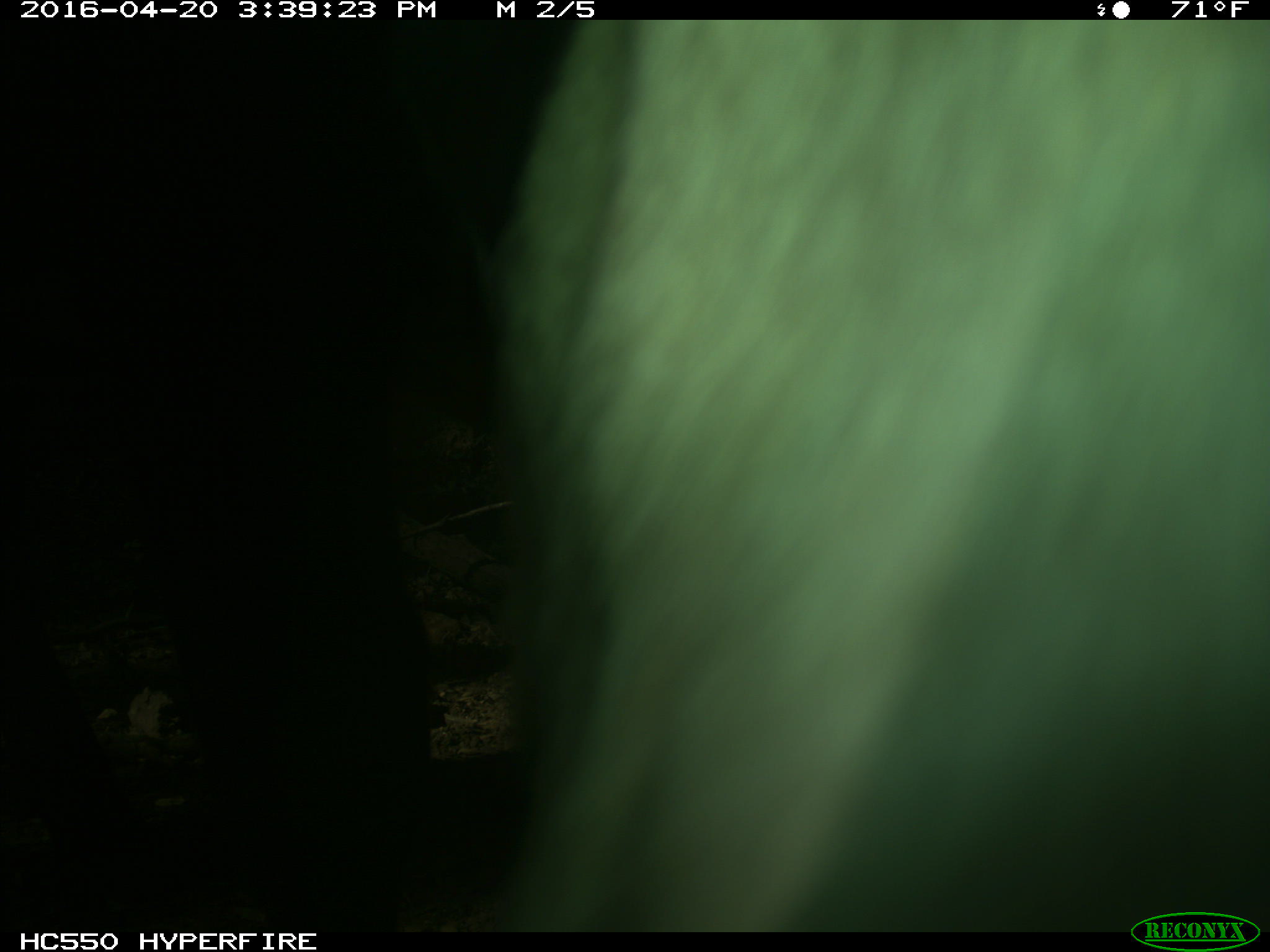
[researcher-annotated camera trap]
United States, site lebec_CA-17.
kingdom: Animalia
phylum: Chordata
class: Mammalia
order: Artiodactyla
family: Bovidae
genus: Bos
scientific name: Bos taurus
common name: domestic cow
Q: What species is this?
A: Bos taurus (domestic cow).